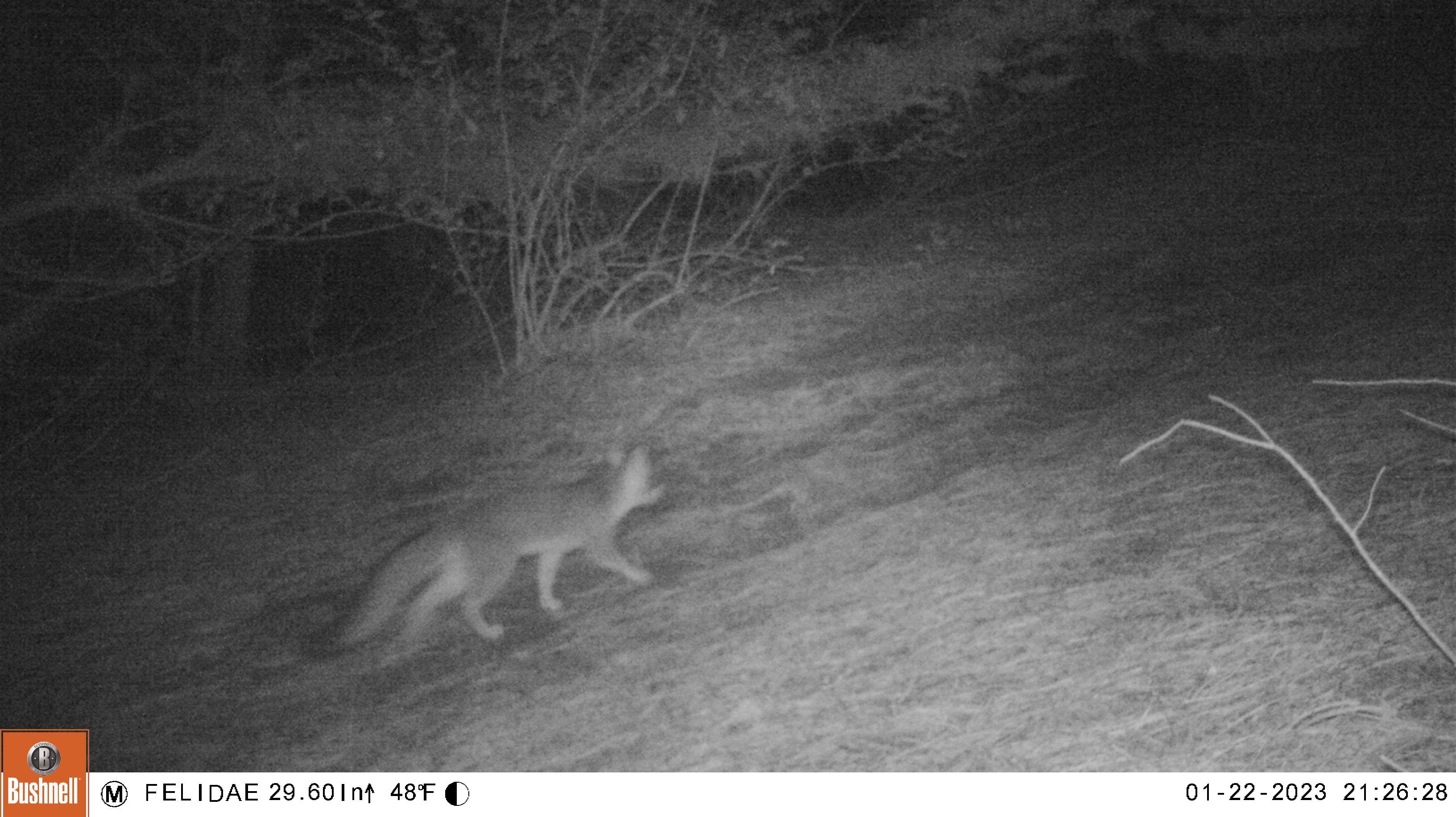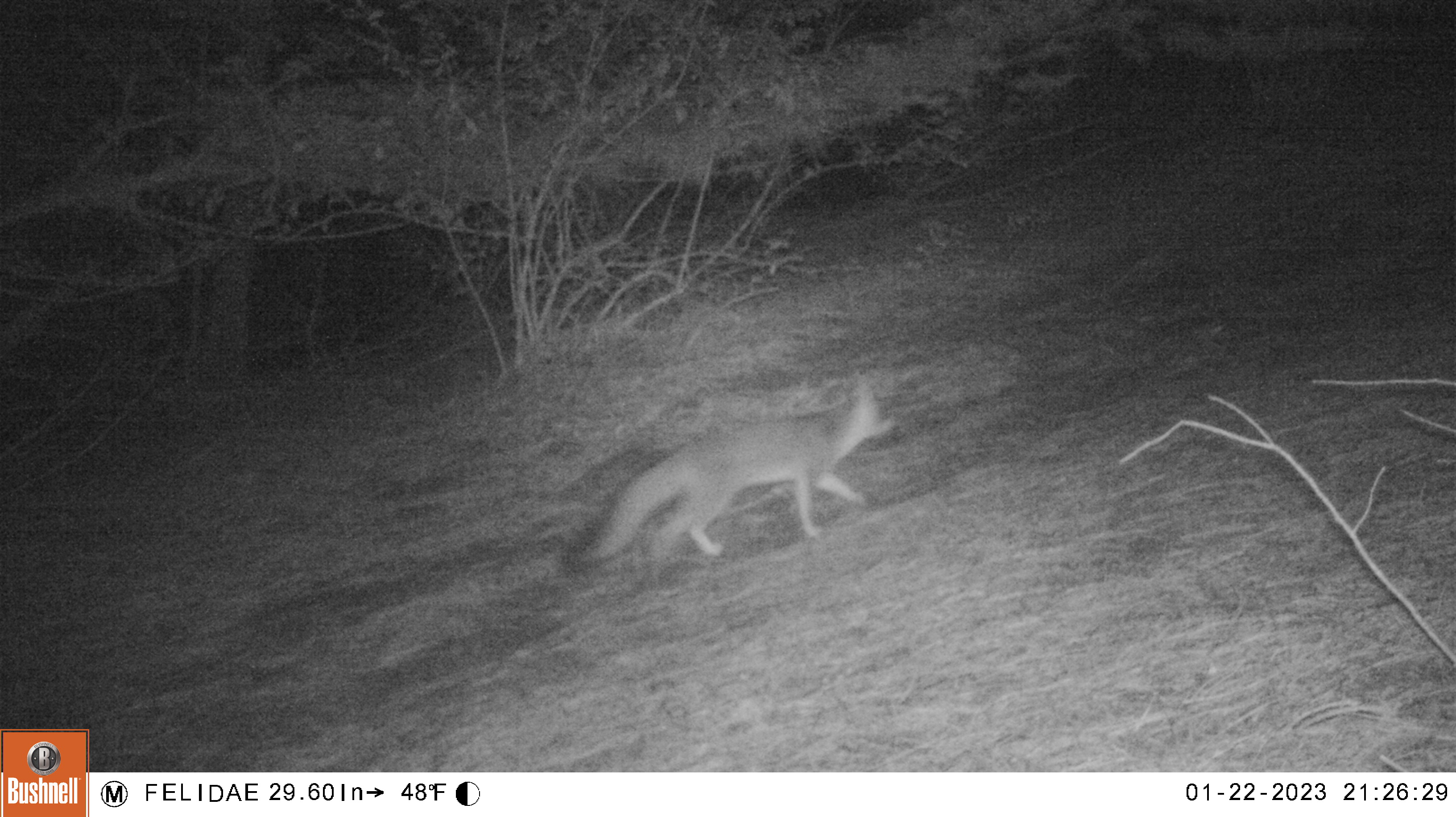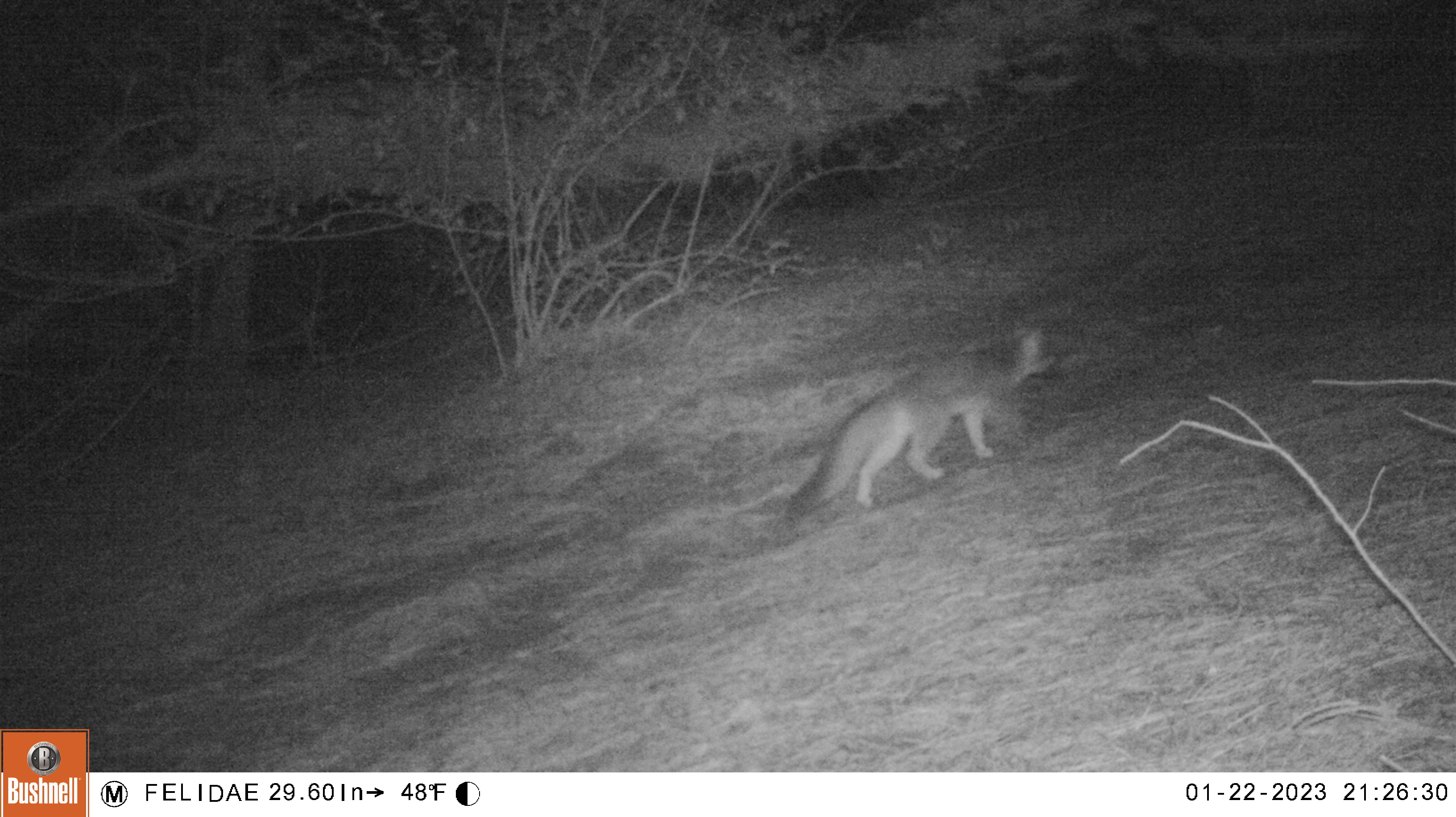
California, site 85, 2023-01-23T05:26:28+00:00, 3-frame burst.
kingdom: Animalia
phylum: Chordata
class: Mammalia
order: Carnivora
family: Canidae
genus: Urocyon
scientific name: Urocyon cinereoargenteus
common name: gray fox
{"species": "gray fox (Urocyon cinereoargenteus)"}